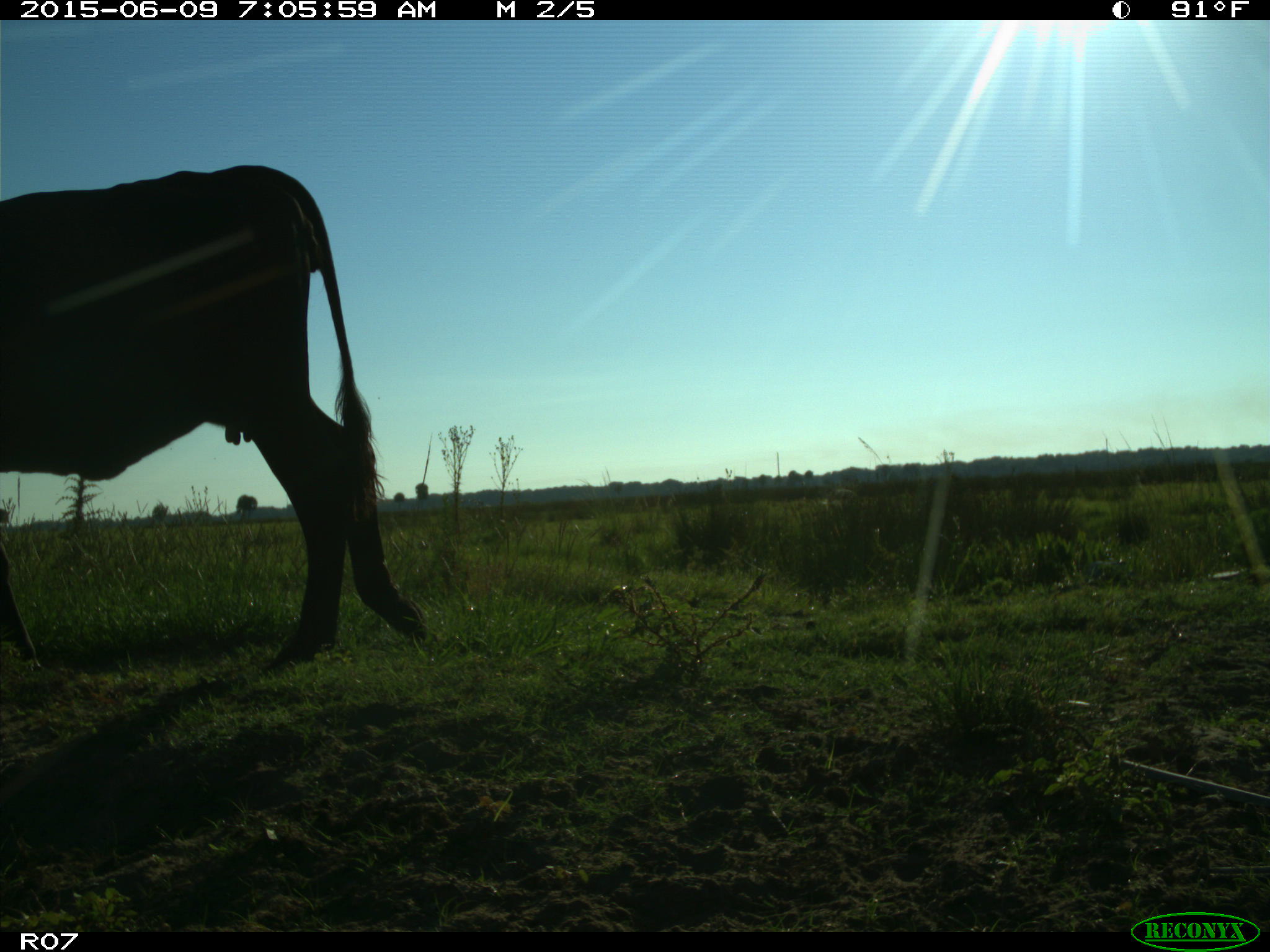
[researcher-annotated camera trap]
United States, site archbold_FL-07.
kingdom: Animalia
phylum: Chordata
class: Mammalia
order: Artiodactyla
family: Bovidae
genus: Bos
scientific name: Bos taurus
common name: domestic cow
Bos taurus (domestic cow).